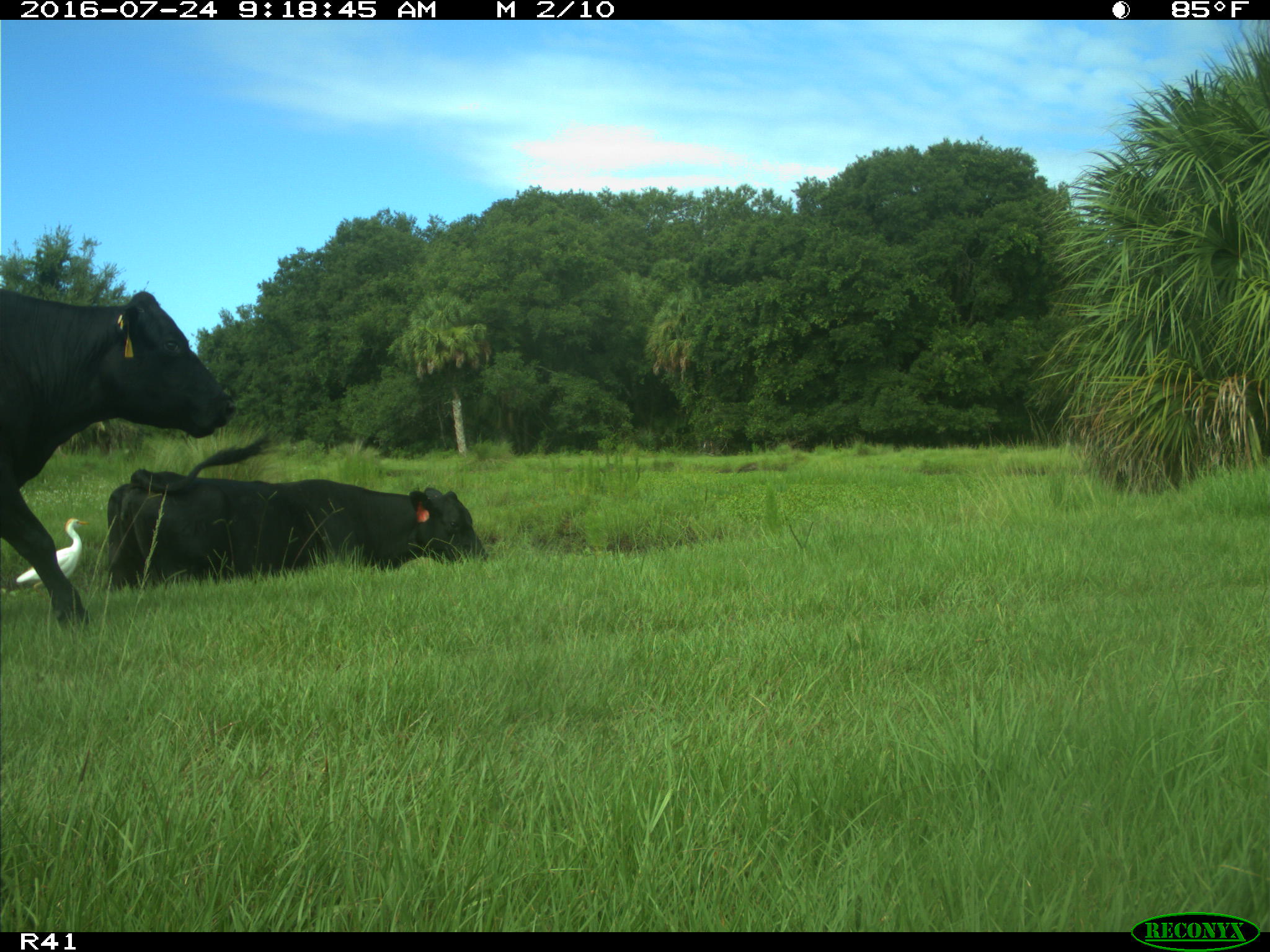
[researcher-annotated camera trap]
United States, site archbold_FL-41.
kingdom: Animalia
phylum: Chordata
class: Mammalia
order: Artiodactyla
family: Bovidae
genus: Bos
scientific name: Bos taurus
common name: domestic cow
Bos taurus (domestic cow).